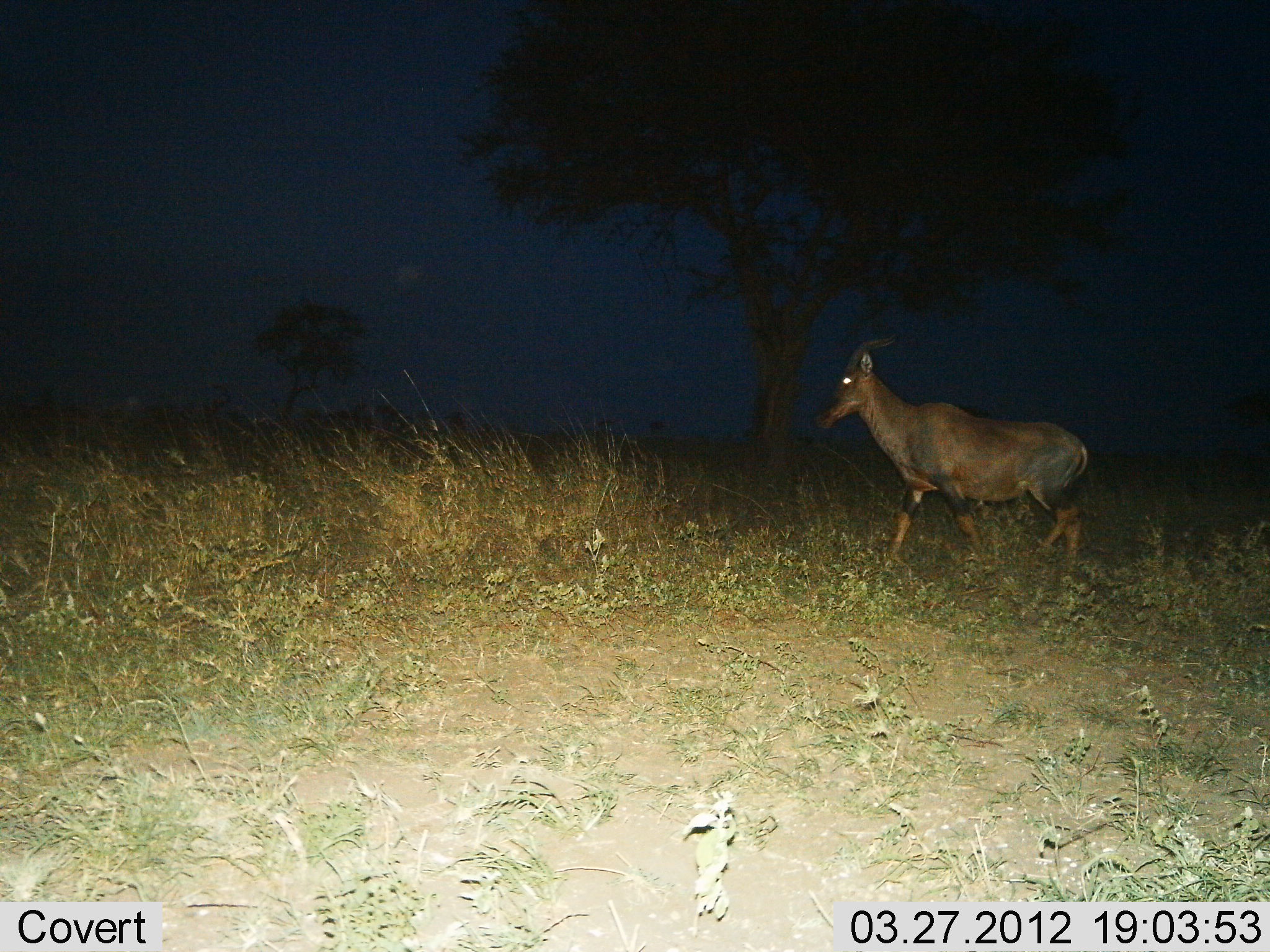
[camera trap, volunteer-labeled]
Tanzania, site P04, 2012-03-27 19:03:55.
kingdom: Animalia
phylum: Chordata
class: Mammalia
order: Artiodactyla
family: Bovidae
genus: Damaliscus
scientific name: Damaliscus lunatus jimela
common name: topi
Topi (Damaliscus lunatus jimela), count 1. Behavior (volunteer vote fractions): standing 8%, resting 0%, moving 92%, interacting 0%. Young present (vote fraction): 0%. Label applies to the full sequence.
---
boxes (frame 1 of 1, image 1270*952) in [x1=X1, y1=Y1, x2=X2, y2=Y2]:
animal: [x1=810, y1=330, x2=1091, y2=589]